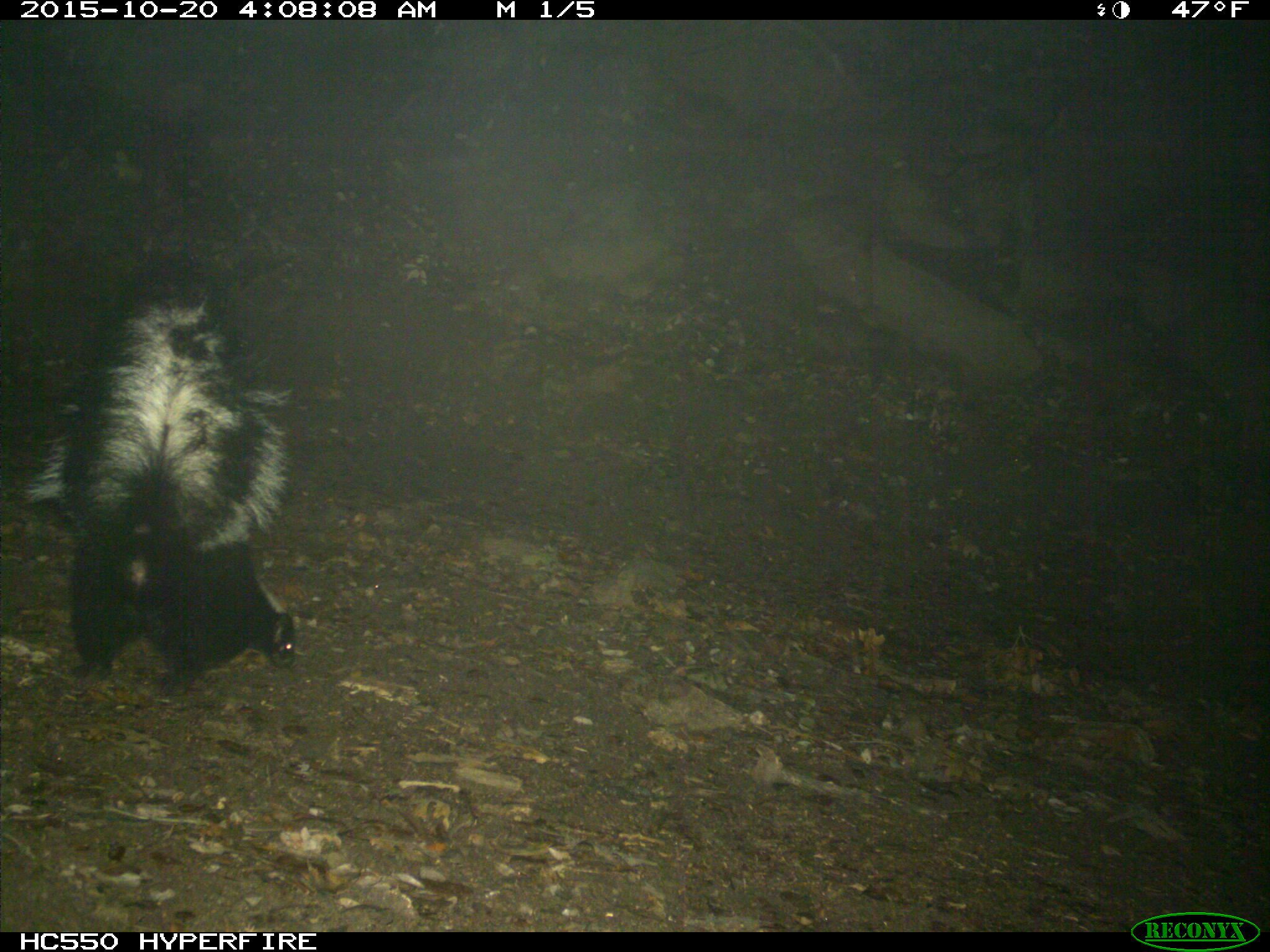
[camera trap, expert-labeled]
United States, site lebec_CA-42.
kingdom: Animalia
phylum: Chordata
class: Mammalia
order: Carnivora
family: Mephitidae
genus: Mephitis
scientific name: Mephitis mephitis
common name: striped skunk